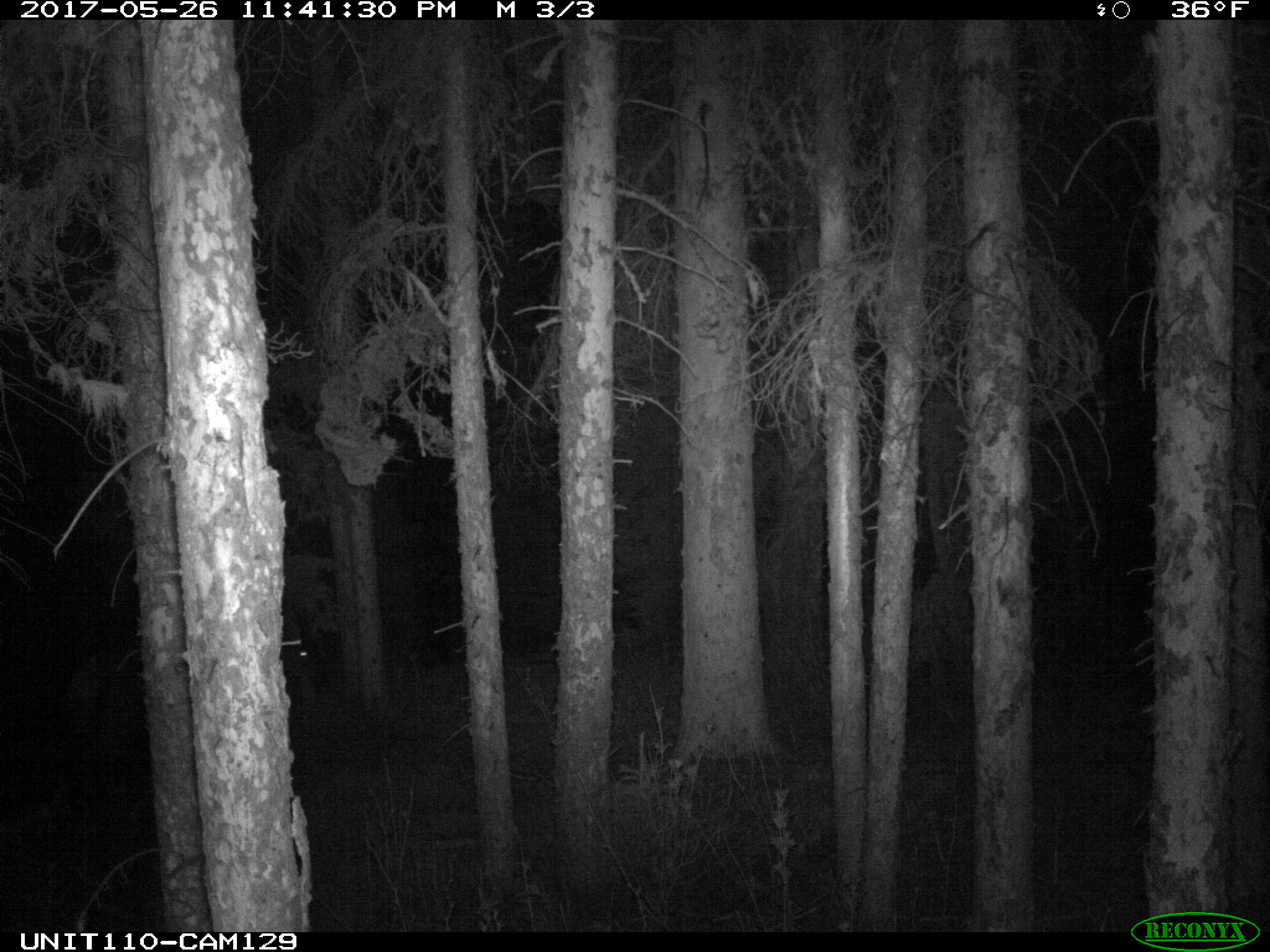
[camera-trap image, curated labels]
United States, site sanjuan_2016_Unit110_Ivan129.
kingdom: Animalia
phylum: Chordata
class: Mammalia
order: Artiodactyla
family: Cervidae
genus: Cervus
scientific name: Cervus elaphus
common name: red deer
Cervus elaphus (red deer).